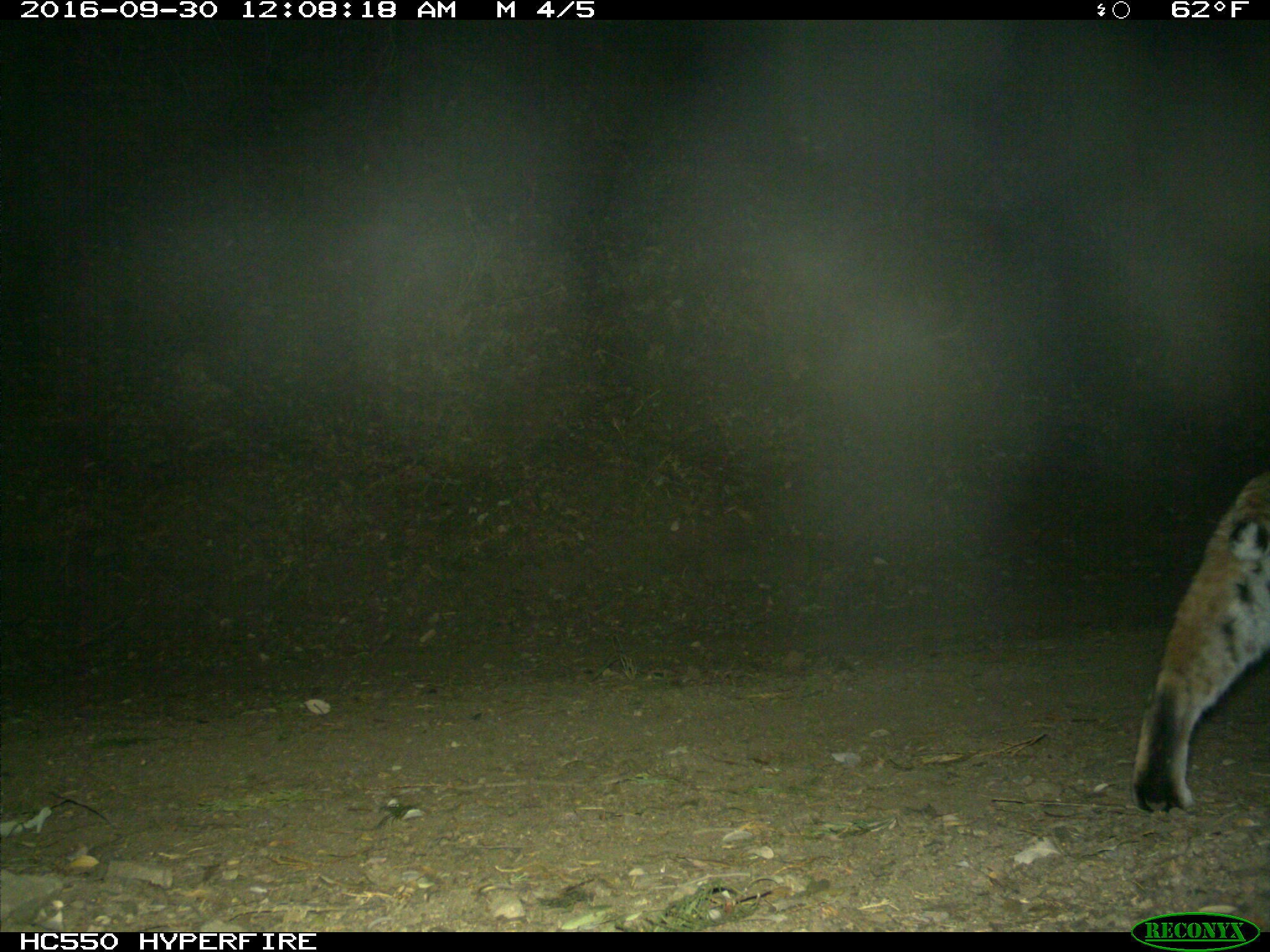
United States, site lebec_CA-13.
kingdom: Animalia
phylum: Chordata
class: Mammalia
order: Carnivora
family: Felidae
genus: Lynx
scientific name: Lynx rufus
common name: bobcat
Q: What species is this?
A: Lynx rufus (bobcat).